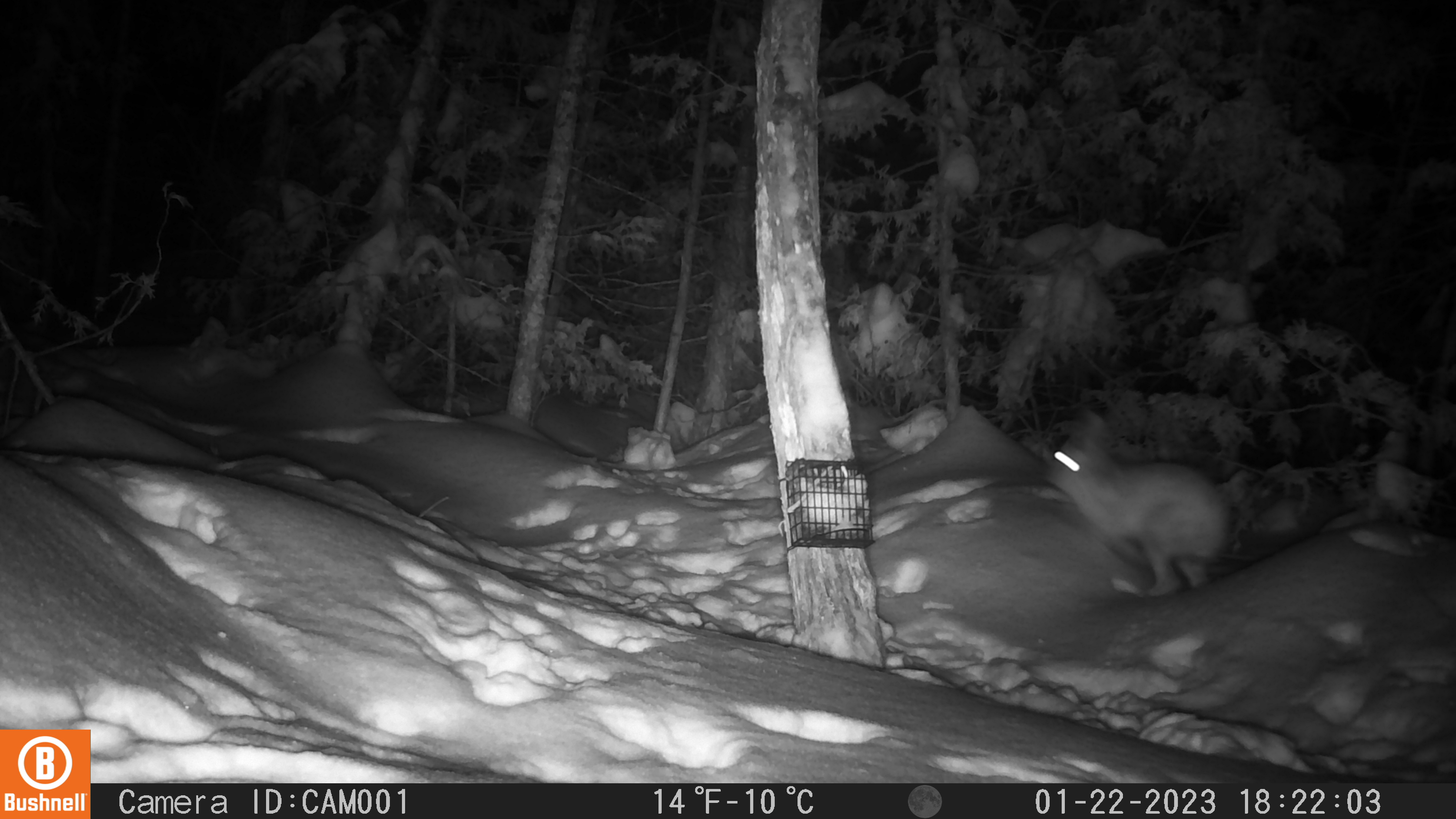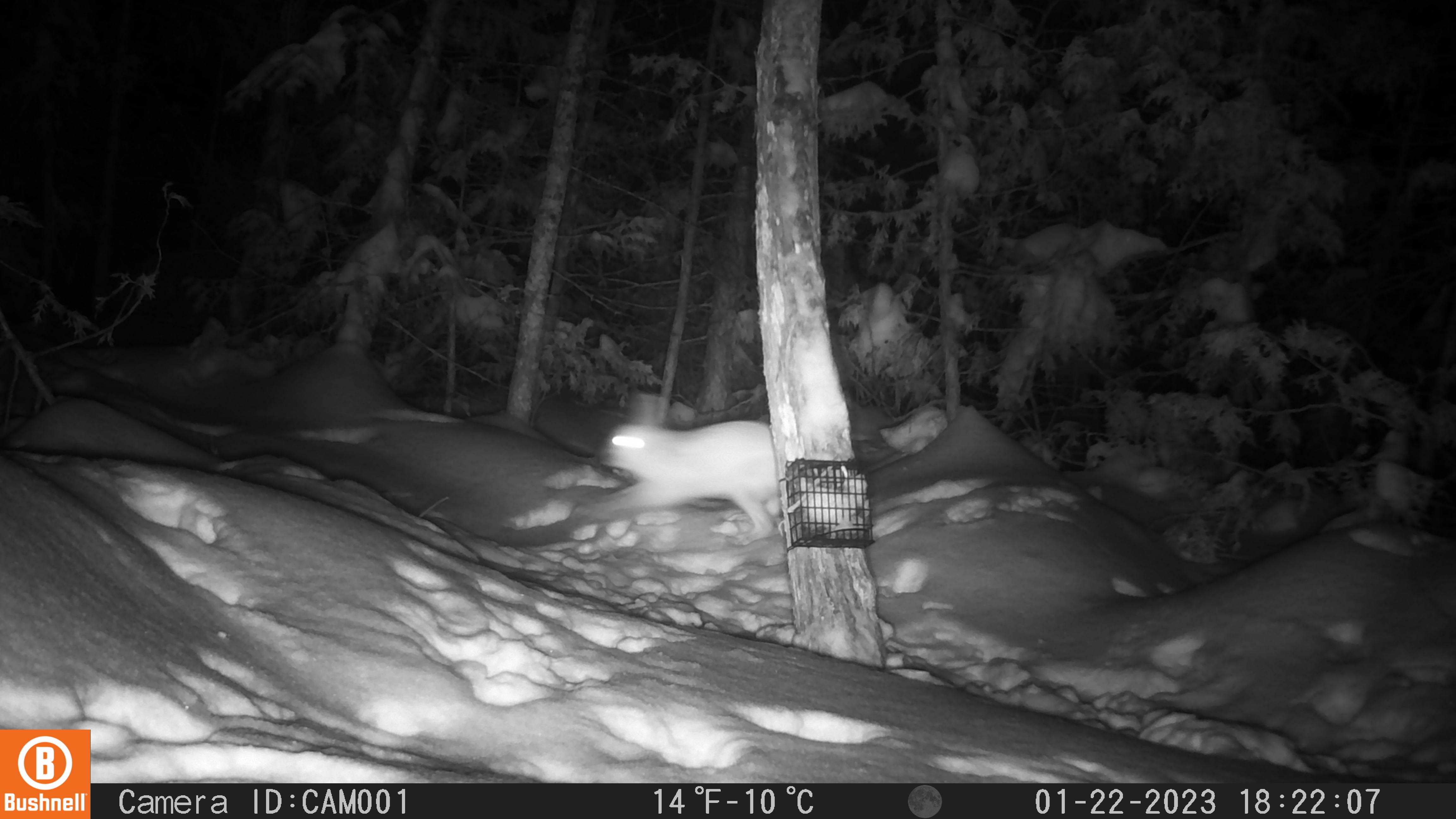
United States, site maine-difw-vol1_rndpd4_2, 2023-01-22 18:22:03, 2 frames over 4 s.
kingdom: Animalia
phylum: Chordata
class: Mammalia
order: Lagomorpha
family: Leporidae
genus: Lepus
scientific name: Lepus americanus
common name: snowshoe hare